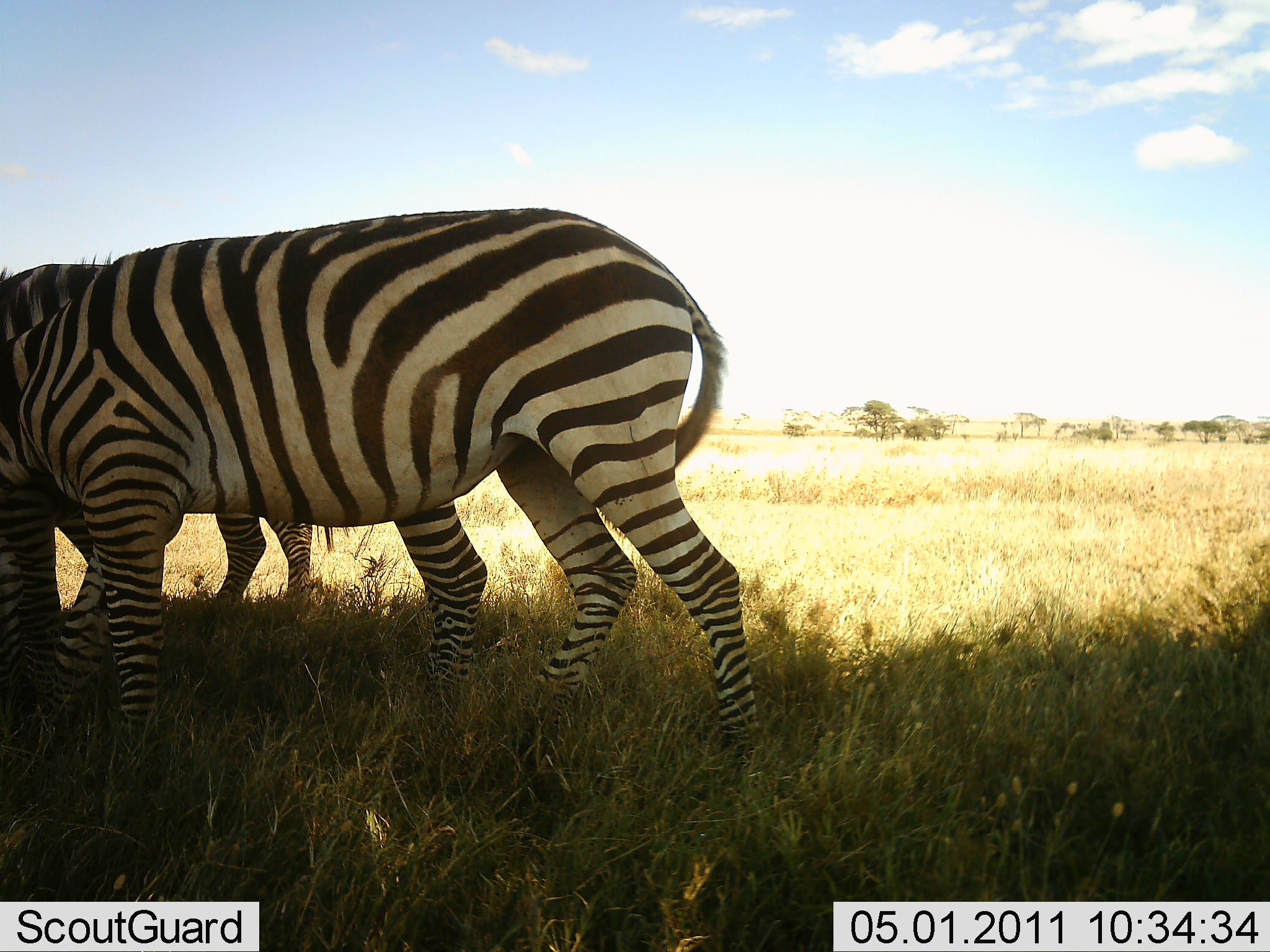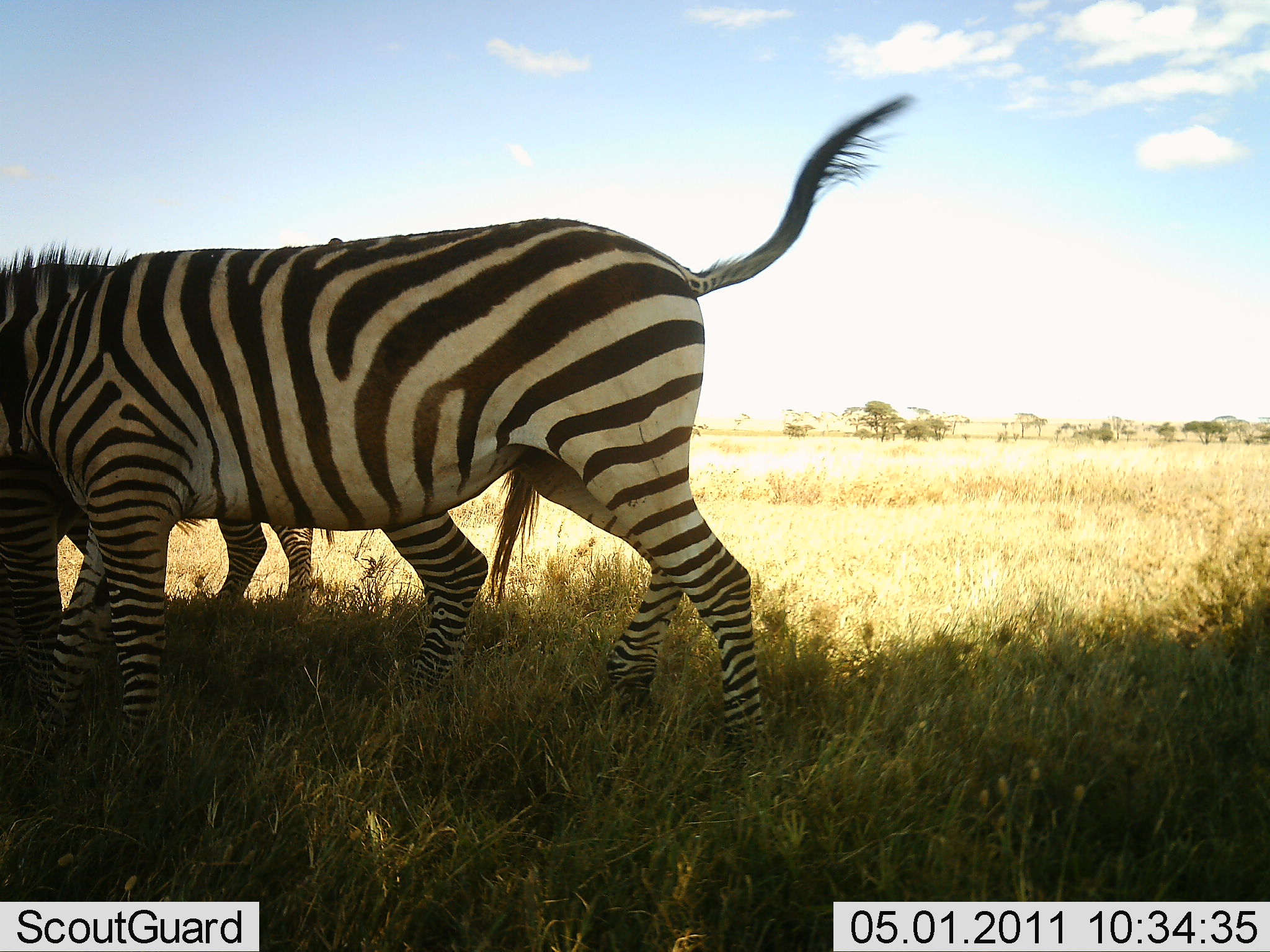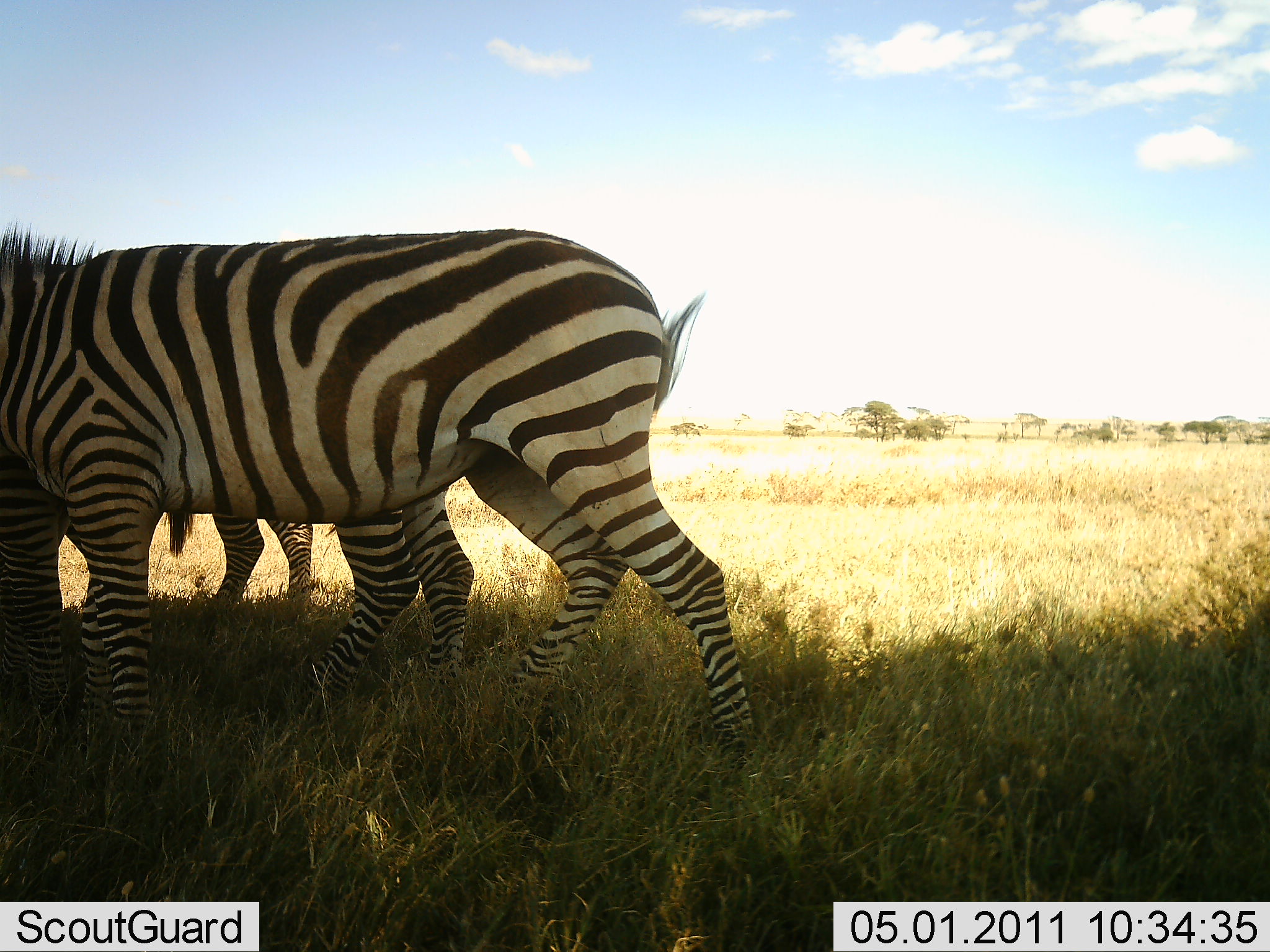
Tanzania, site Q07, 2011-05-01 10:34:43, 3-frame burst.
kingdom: Animalia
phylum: Chordata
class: Mammalia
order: Perissodactyla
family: Equidae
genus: Equus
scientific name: Equus quagga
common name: plains zebra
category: zebra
Zebra (plains zebra) (Equus quagga), count 3. Behavior (volunteer vote fractions): standing 75%, resting 0%, moving 25%, interacting 8%. Young present (vote fraction): 0%. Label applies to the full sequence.